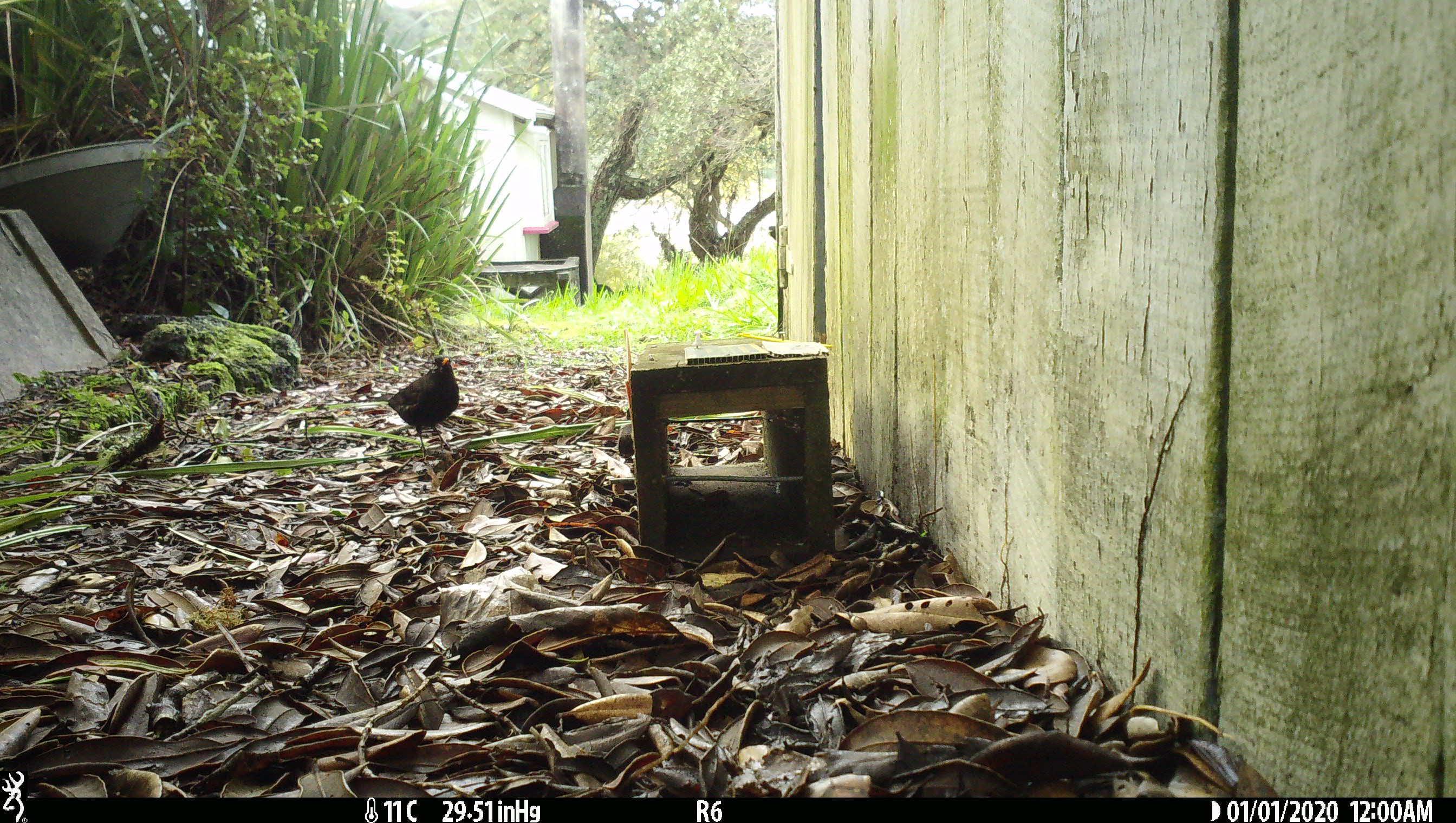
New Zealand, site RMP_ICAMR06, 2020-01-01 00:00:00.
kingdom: Animalia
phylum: Chordata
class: Aves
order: Passeriformes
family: Turdidae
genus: Turdus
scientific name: Turdus merula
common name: eurasian blackbird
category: blackbird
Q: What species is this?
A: Blackbird (eurasian blackbird) (Turdus merula).